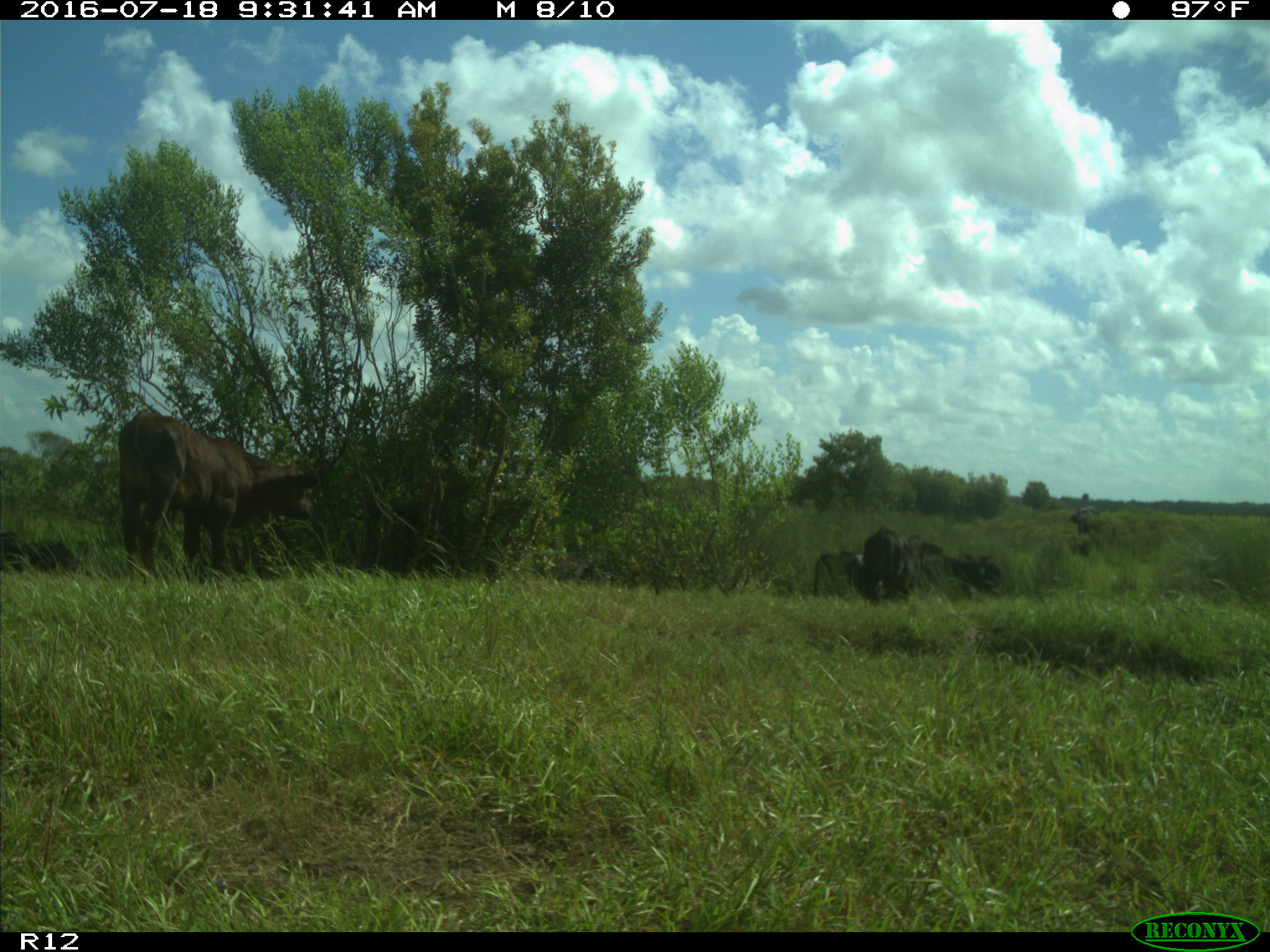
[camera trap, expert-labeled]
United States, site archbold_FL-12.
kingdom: Animalia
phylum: Chordata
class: Mammalia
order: Artiodactyla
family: Bovidae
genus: Bos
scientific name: Bos taurus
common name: domestic cow